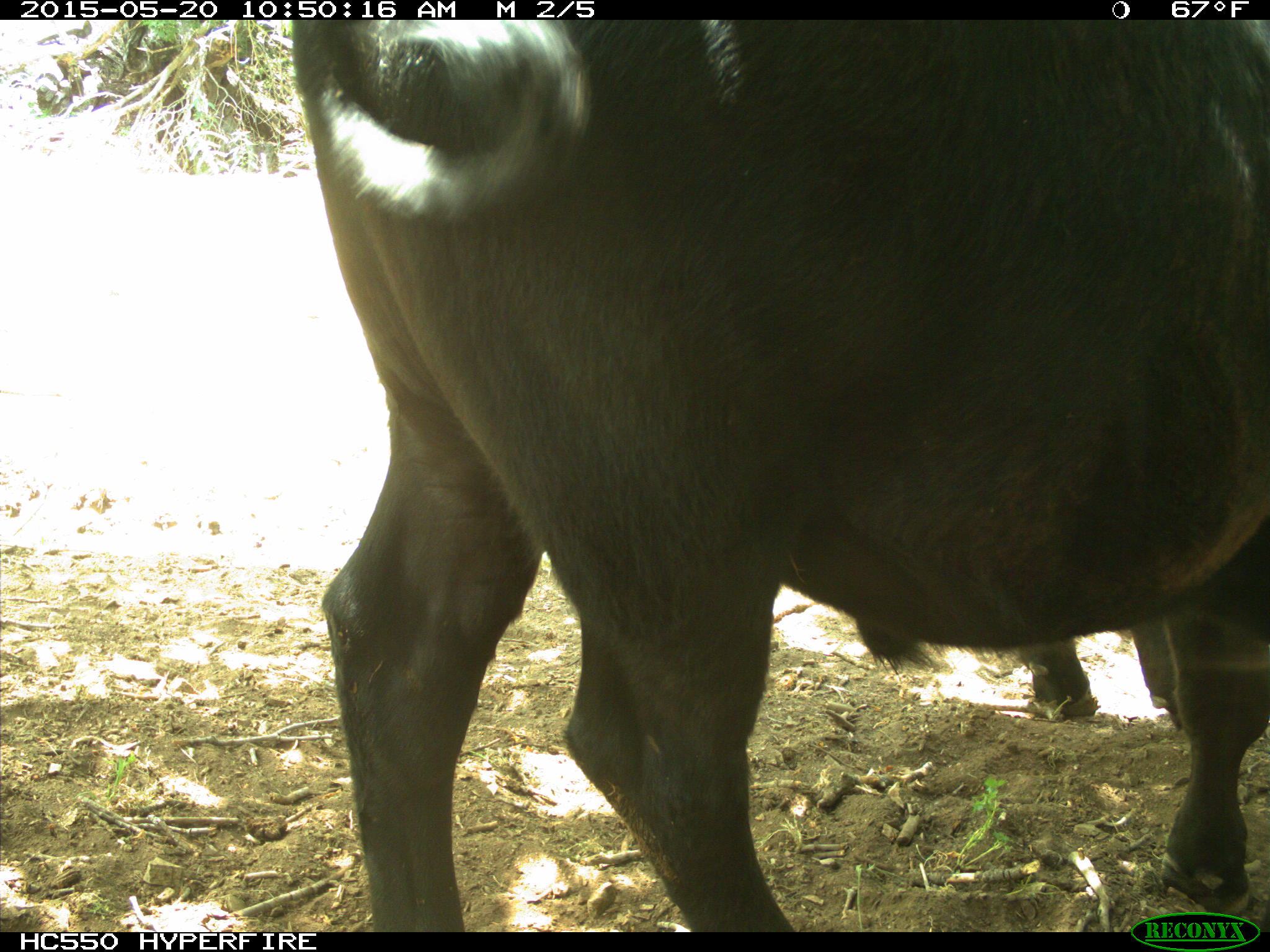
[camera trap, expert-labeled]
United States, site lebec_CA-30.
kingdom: Animalia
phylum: Chordata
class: Mammalia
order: Artiodactyla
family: Bovidae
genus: Bos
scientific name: Bos taurus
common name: domestic cow